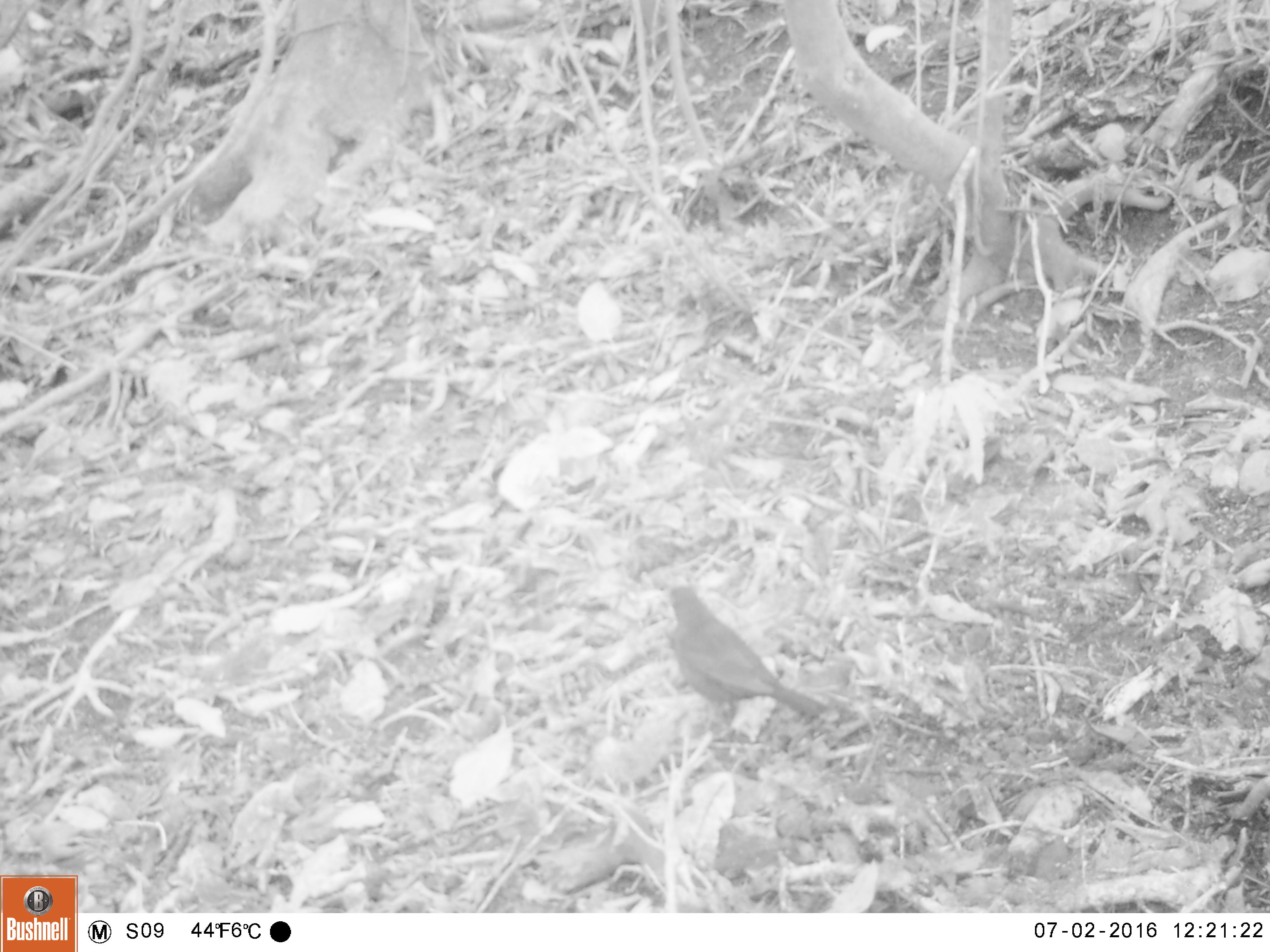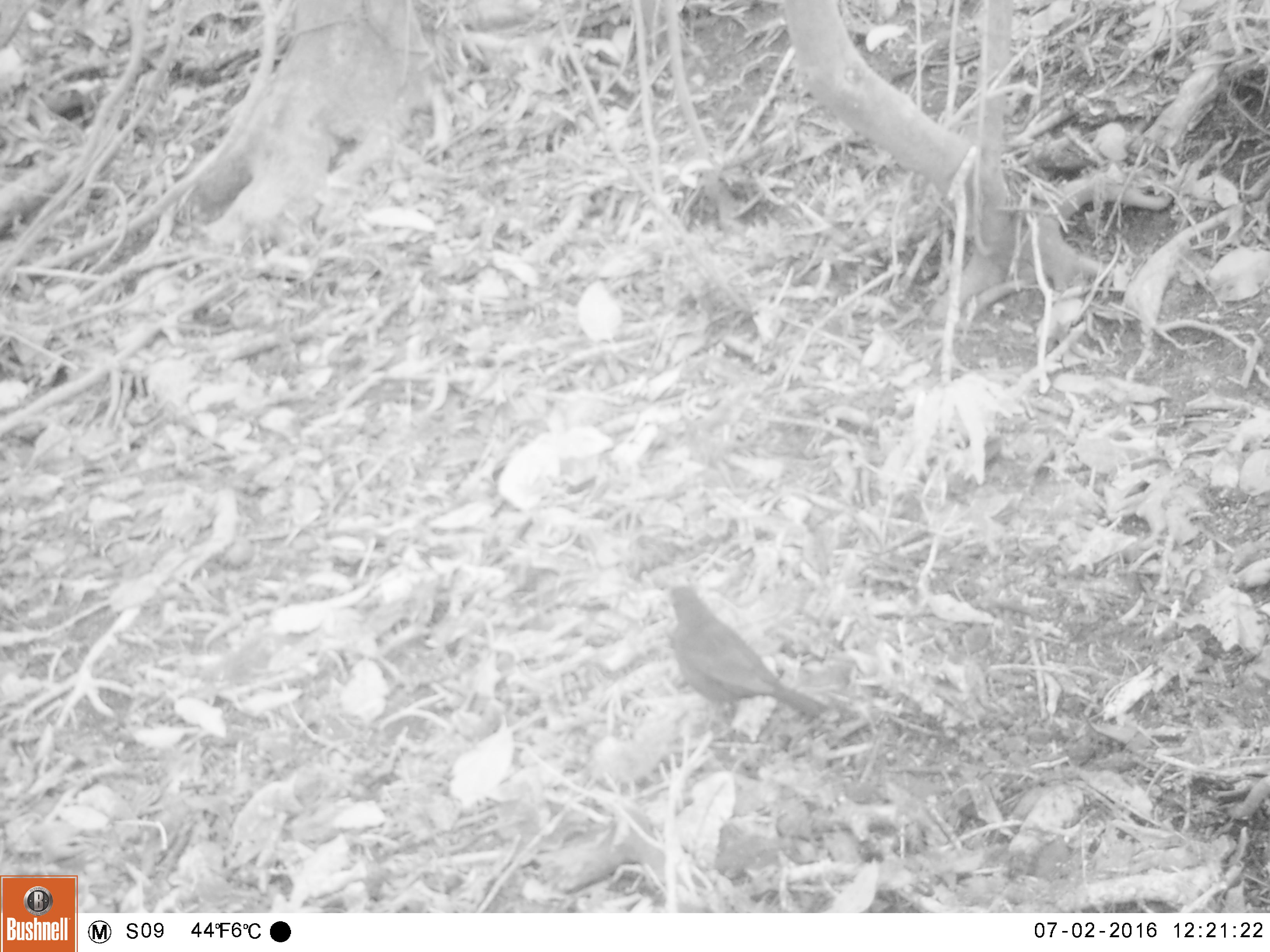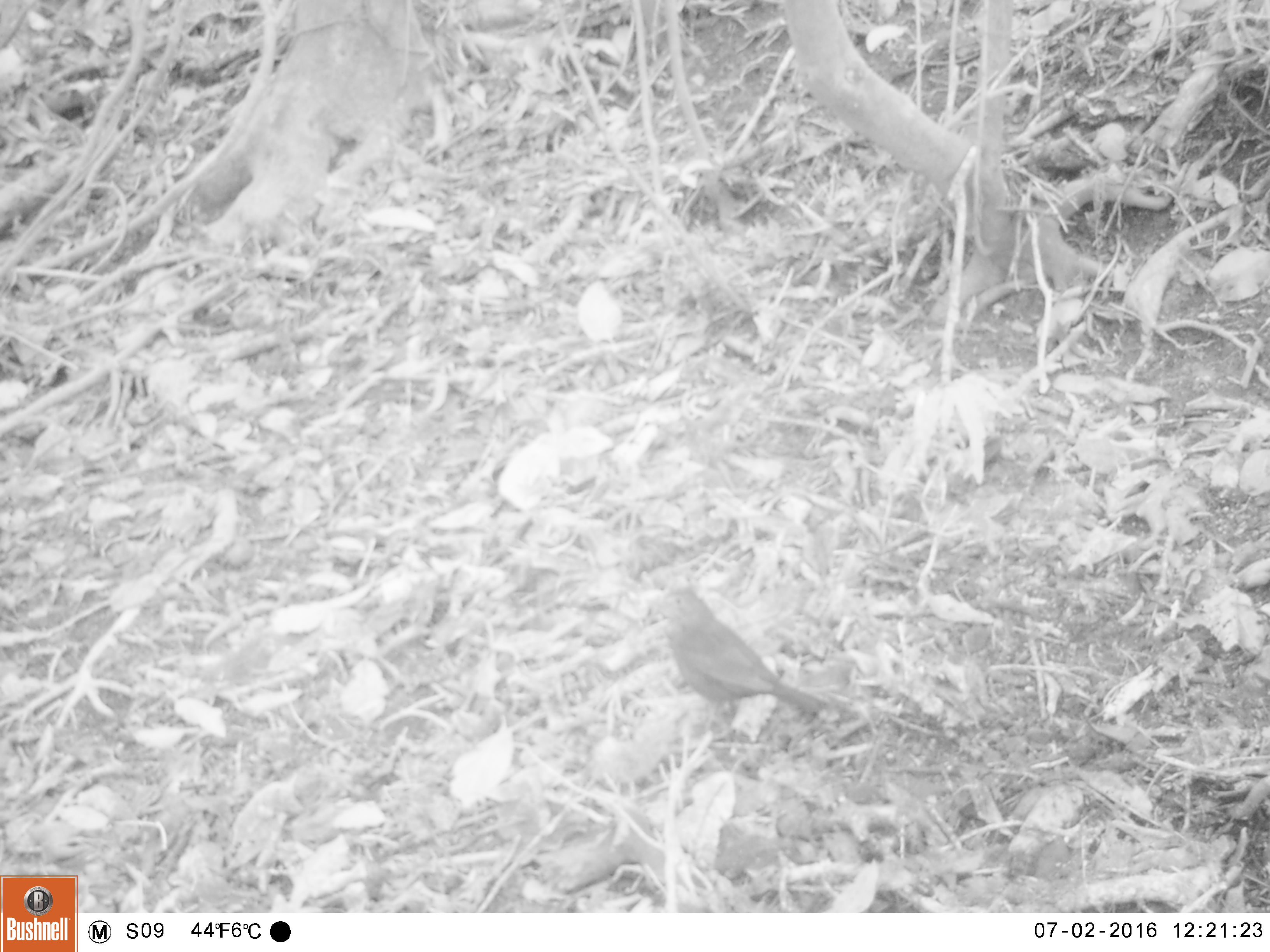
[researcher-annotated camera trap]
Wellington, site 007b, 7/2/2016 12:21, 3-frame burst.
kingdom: Animalia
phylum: Chordata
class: Aves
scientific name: Aves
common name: bird